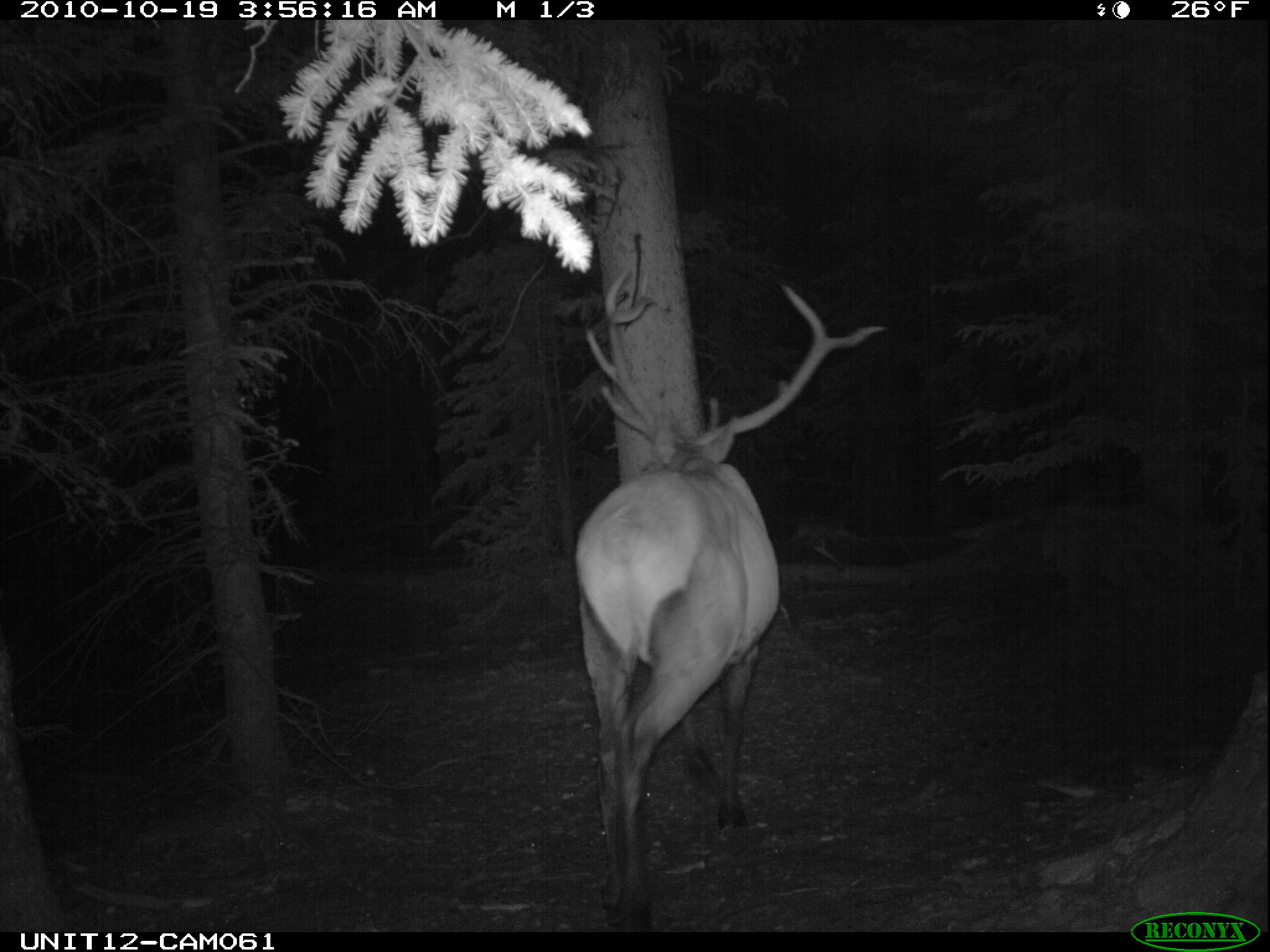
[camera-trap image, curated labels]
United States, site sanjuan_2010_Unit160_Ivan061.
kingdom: Animalia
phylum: Chordata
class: Mammalia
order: Artiodactyla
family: Cervidae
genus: Cervus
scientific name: Cervus elaphus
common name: red deer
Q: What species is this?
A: Cervus elaphus (red deer).